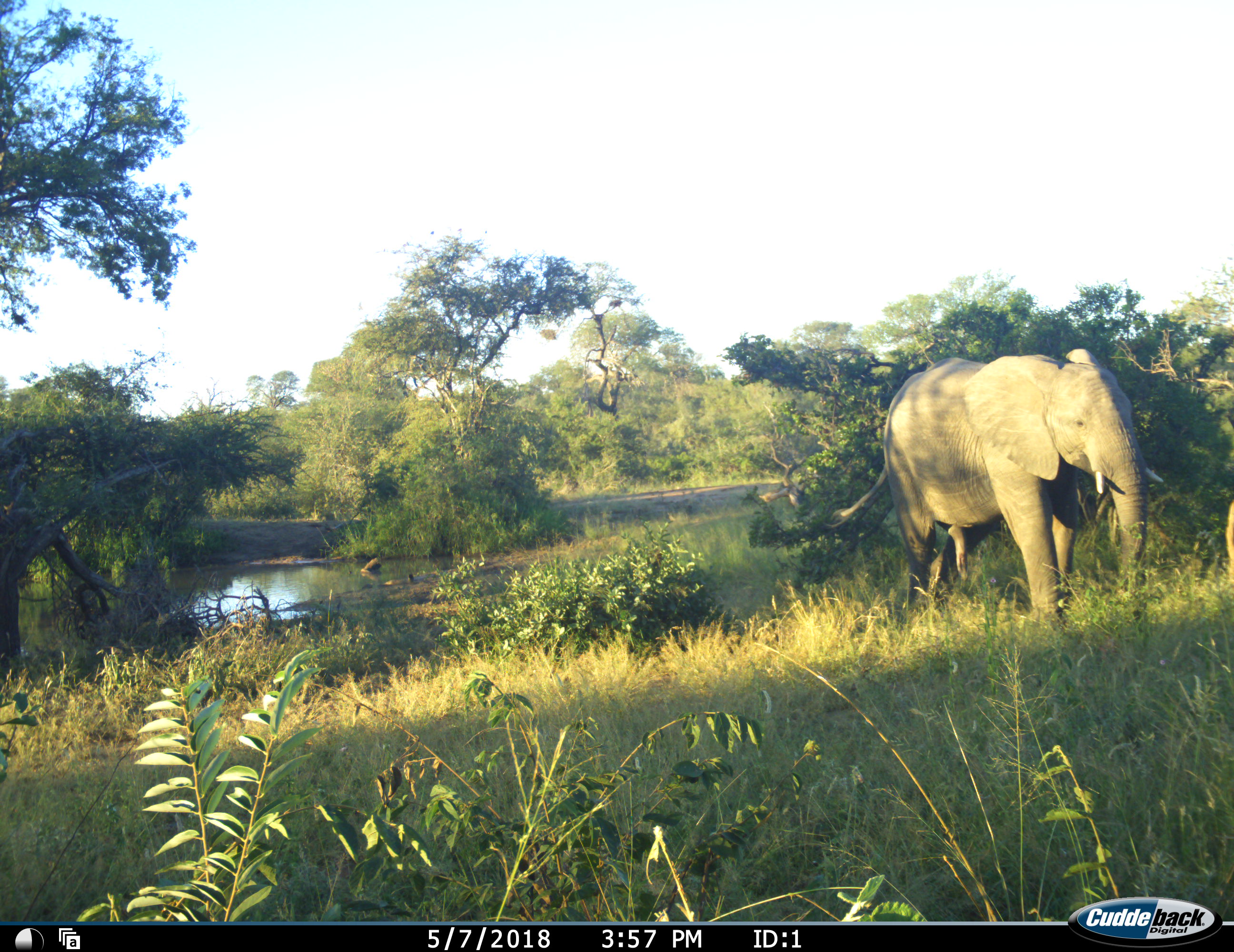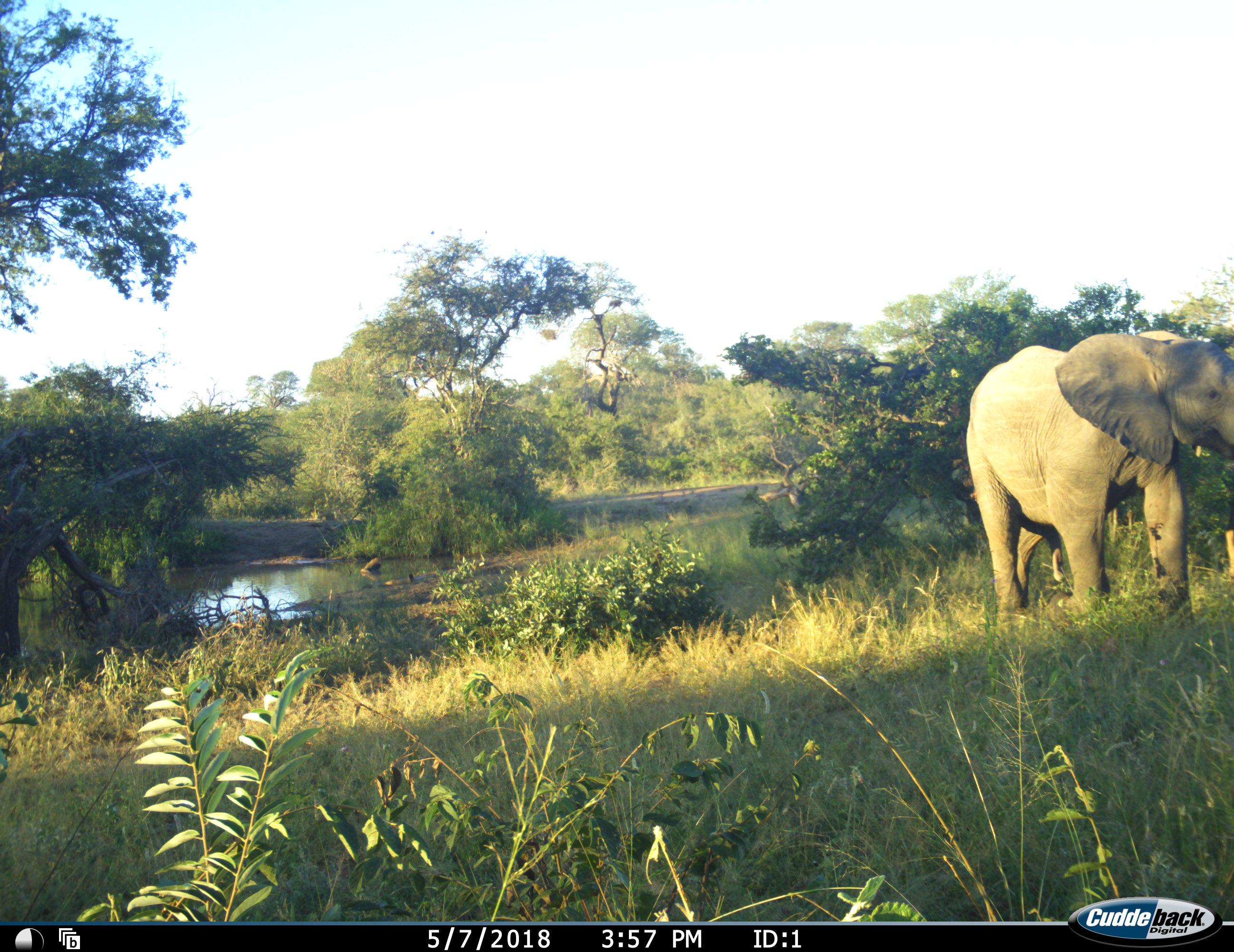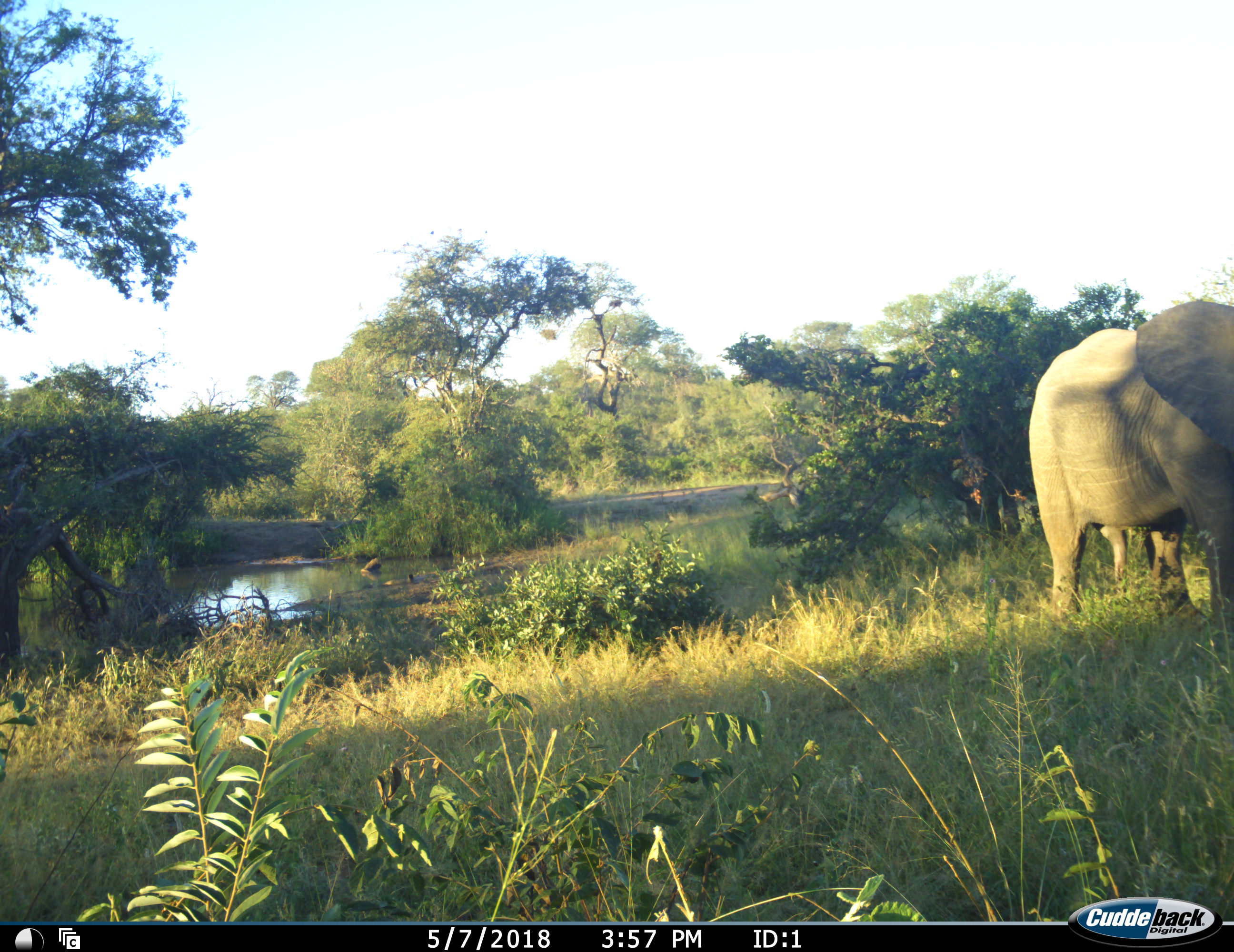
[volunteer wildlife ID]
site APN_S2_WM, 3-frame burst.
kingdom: Animalia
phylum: Chordata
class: Mammalia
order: Proboscidea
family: Elephantidae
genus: Loxodonta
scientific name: Loxodonta africana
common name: african bush elephant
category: elephant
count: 1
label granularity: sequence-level